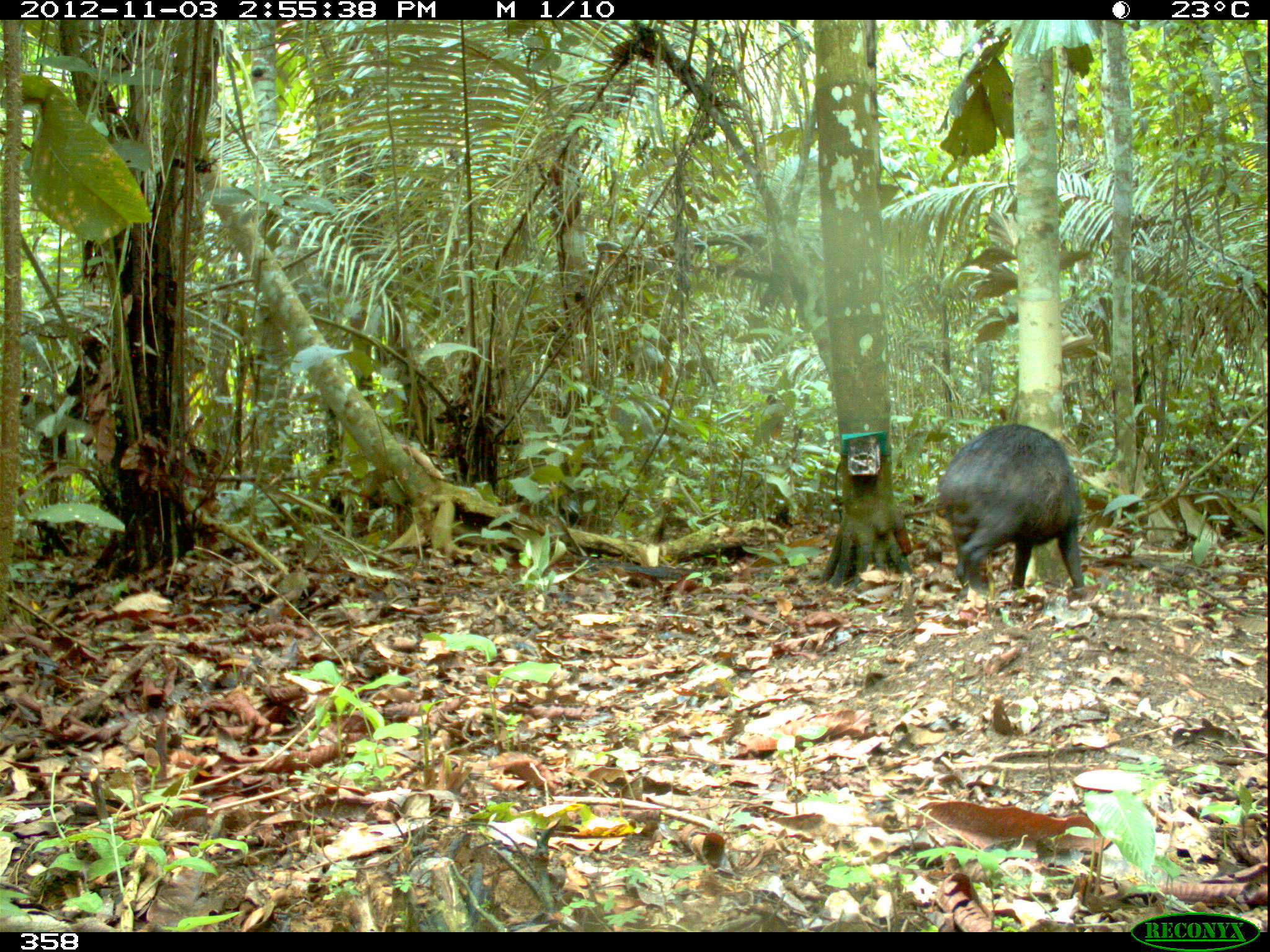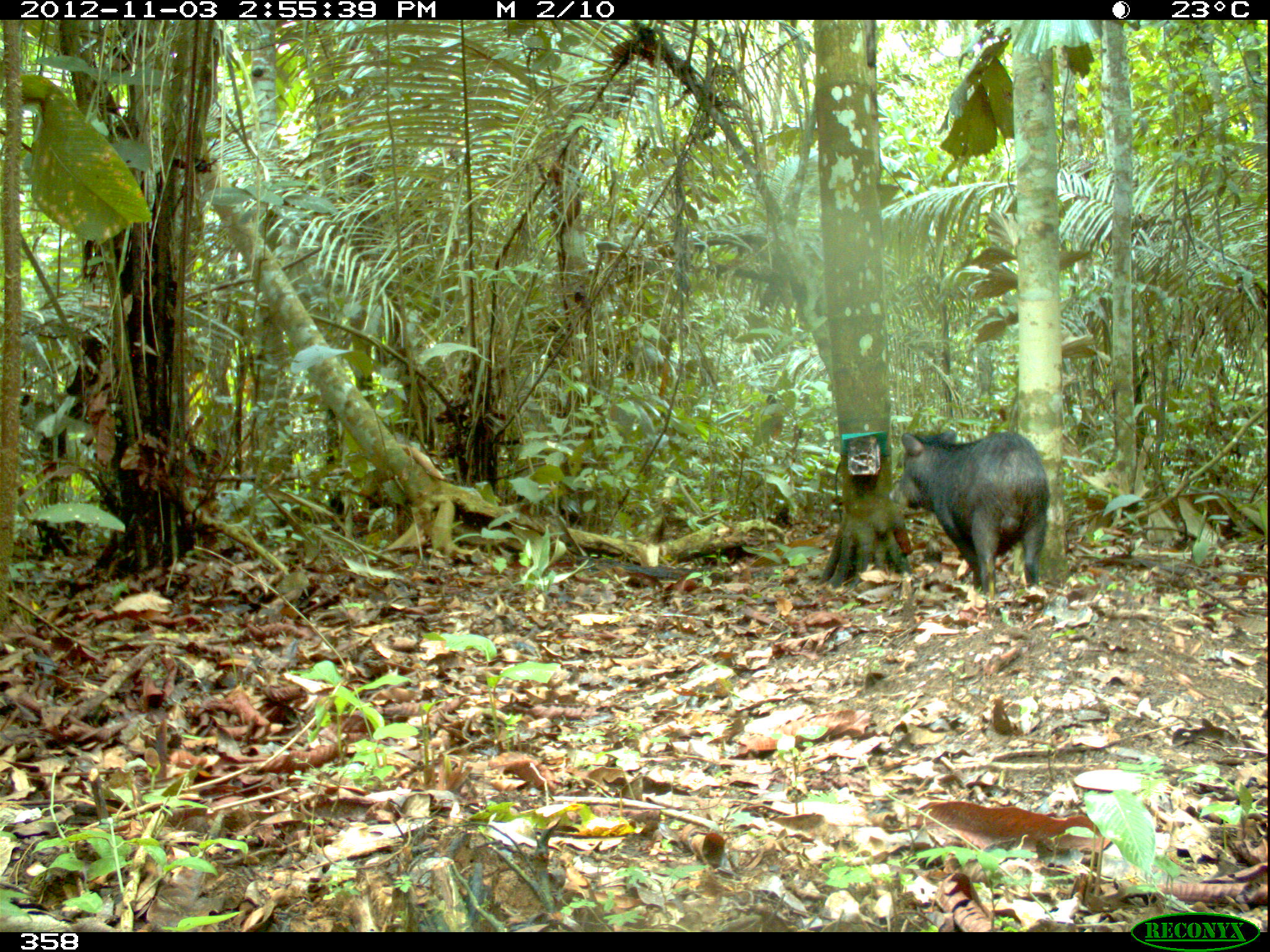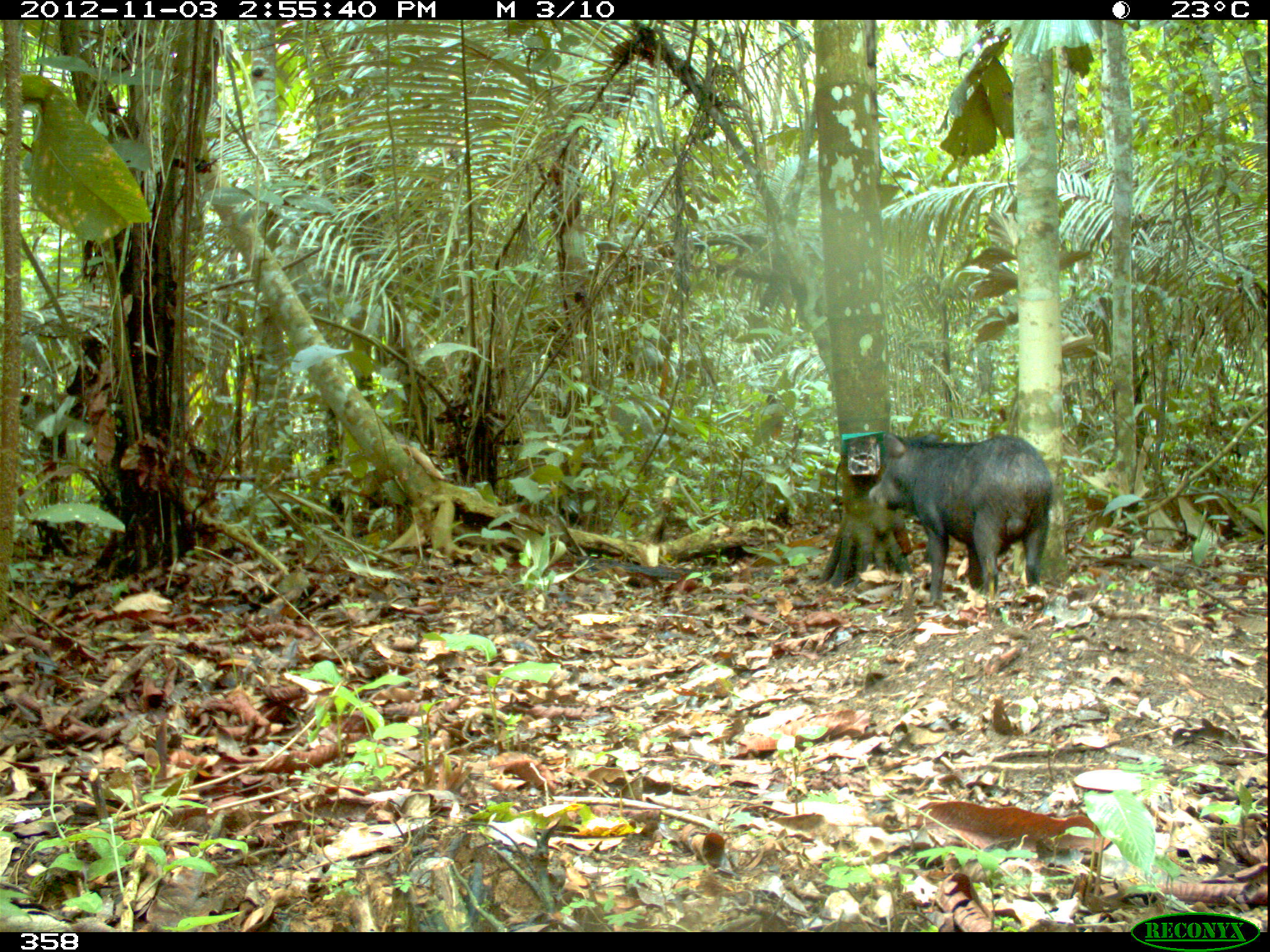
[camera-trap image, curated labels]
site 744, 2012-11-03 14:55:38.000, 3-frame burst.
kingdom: Animalia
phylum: Chordata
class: Mammalia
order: Artiodactyla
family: Tayassuidae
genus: Tayassu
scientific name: Tayassu pecari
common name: white-lipped peccary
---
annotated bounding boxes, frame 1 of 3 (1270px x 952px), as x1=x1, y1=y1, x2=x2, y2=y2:
tayassu pecari: x1=937, y1=422, x2=1085, y2=594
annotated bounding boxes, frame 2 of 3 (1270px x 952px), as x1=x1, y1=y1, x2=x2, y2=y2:
tayassu pecari: x1=888, y1=429, x2=1050, y2=599